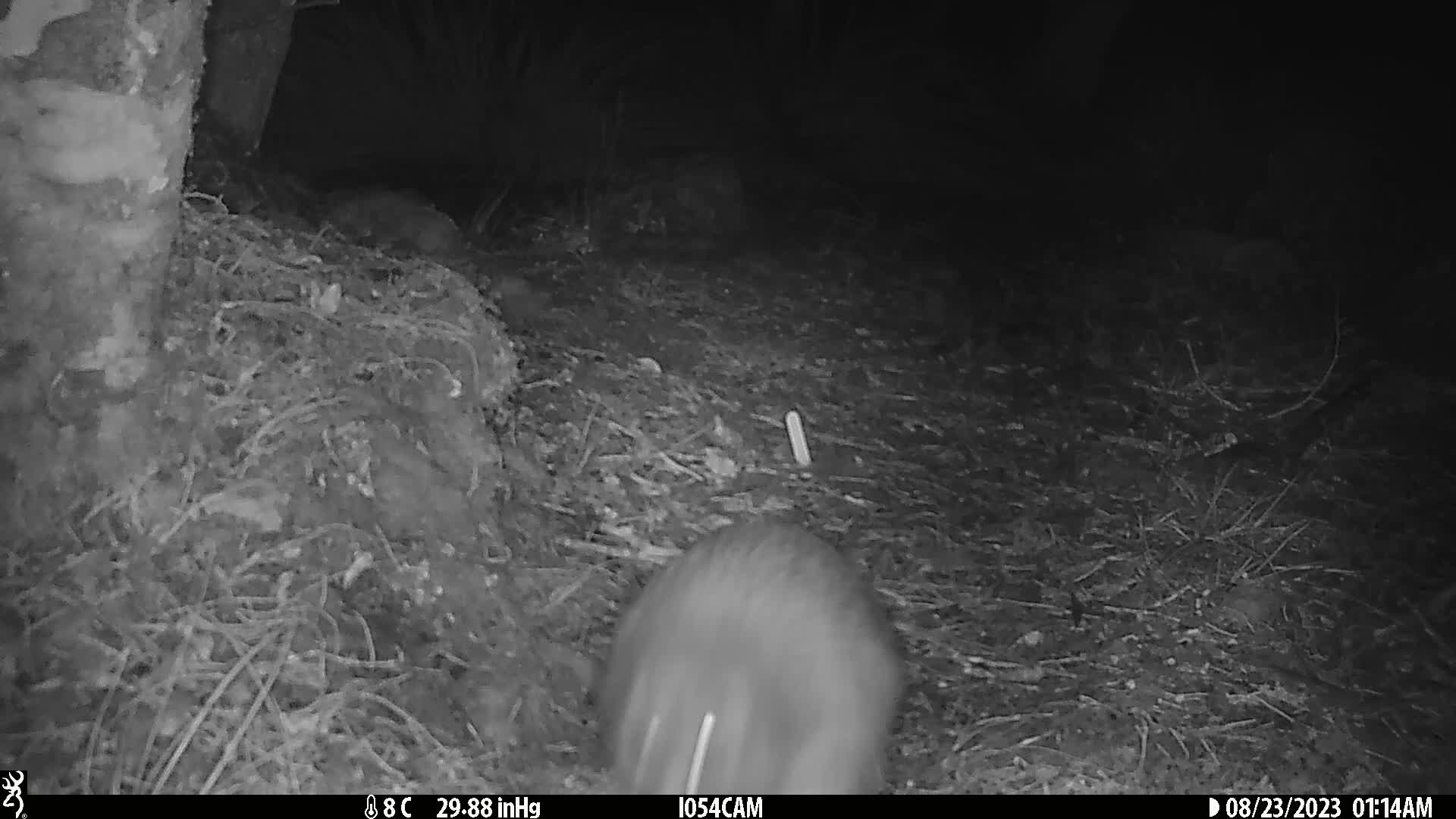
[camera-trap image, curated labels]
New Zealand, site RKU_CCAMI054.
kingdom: Animalia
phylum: Chordata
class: Aves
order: Apterygiformes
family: Apterygidae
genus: Apteryx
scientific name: Apteryx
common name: kiwi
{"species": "kiwi (Apteryx)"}